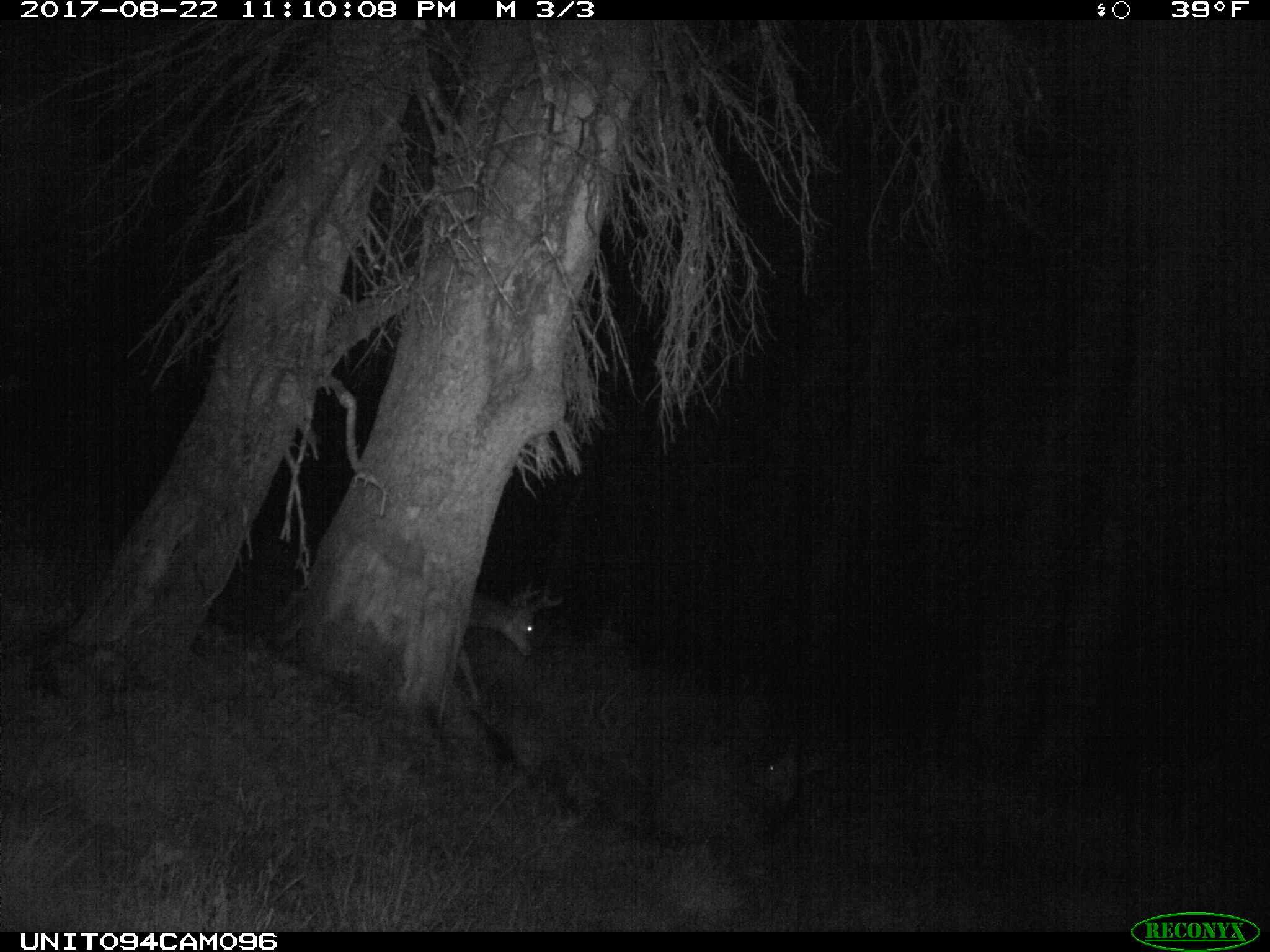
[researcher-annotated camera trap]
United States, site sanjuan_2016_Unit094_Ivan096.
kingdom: Animalia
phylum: Chordata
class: Mammalia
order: Artiodactyla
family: Cervidae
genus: Odocoileus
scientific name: Odocoileus hemionus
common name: mule deer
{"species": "Odocoileus hemionus (mule deer)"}